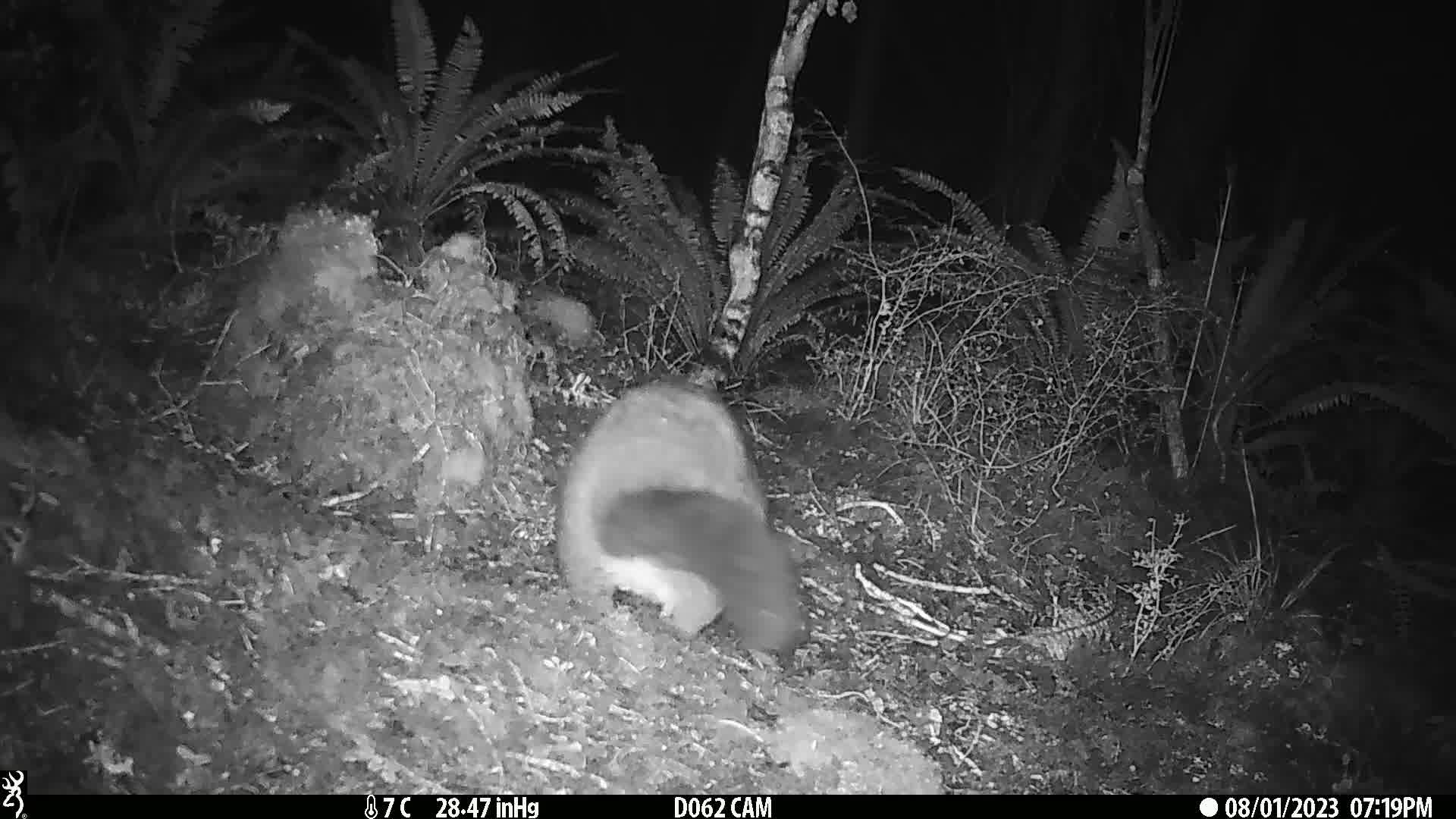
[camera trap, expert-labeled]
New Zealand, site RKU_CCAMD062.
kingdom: Animalia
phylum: Chordata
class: Mammalia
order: Diprotodontia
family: Phalangeridae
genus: Trichosurus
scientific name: Trichosurus vulpecula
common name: common brushtail possum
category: possum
Possum (common brushtail possum) (Trichosurus vulpecula).